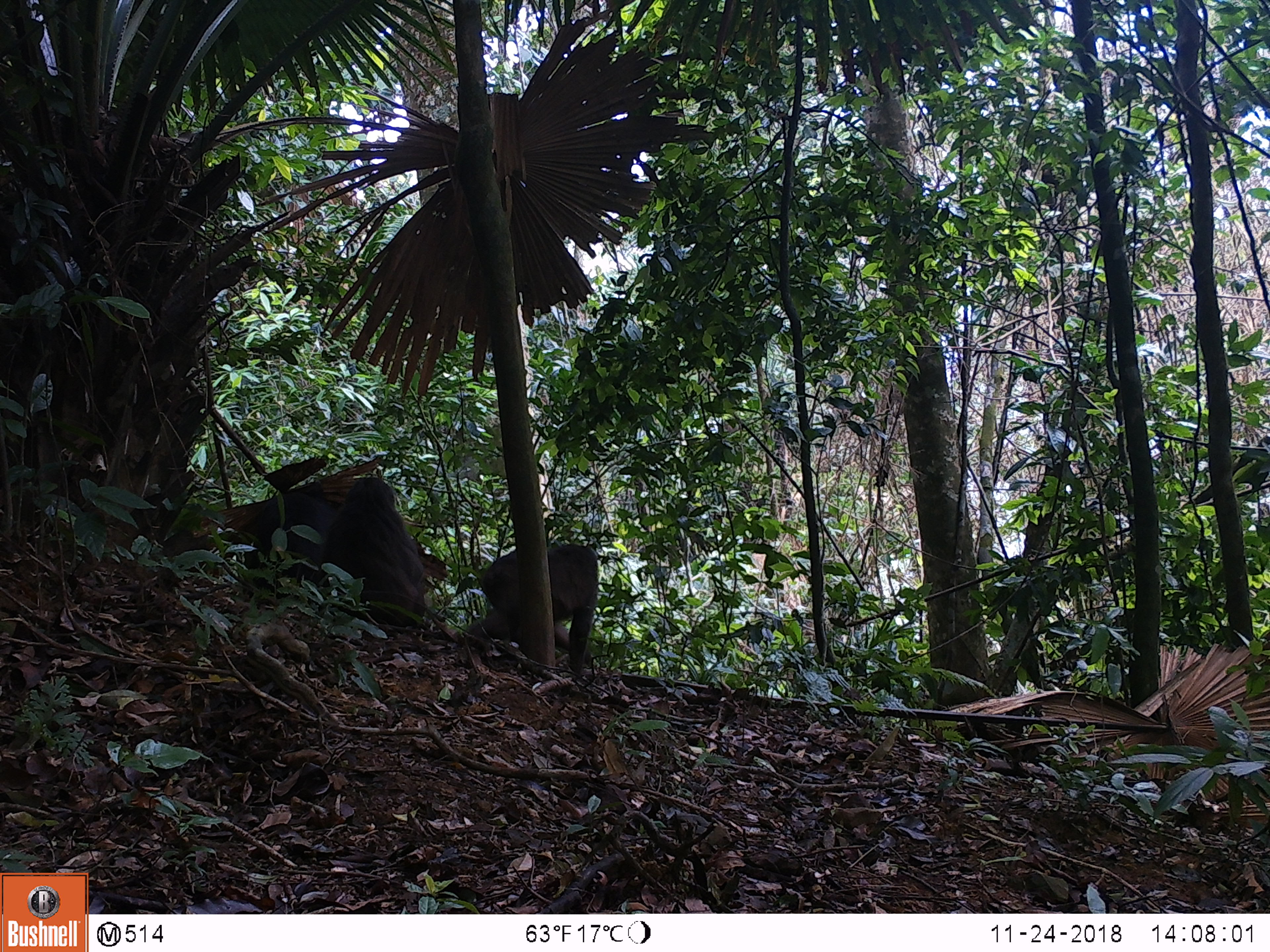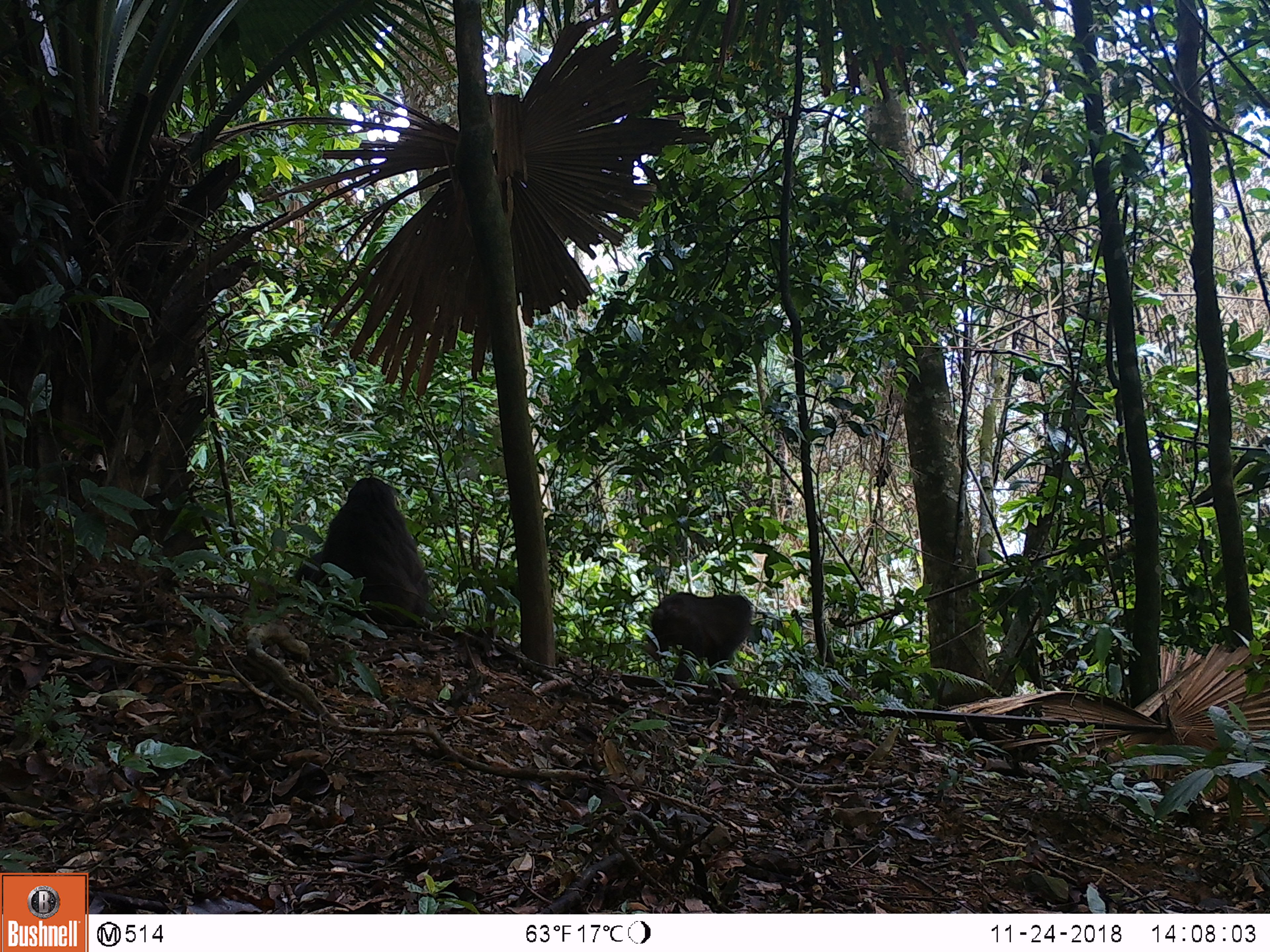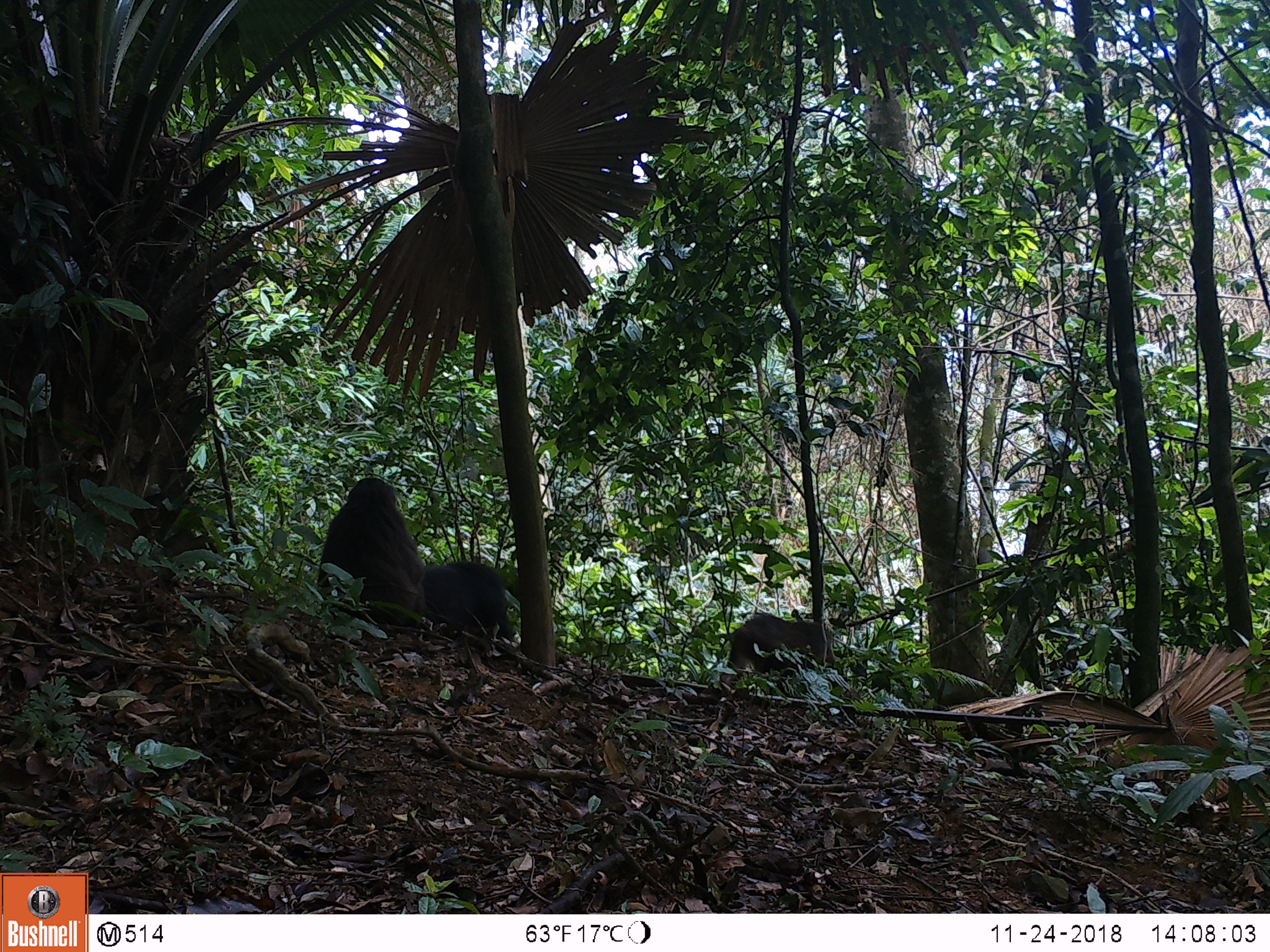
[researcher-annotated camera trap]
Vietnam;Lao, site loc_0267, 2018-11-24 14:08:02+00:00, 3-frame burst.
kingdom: Animalia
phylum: Chordata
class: Mammalia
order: Primates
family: Cercopithecidae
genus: Macaca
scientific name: Macaca arctoides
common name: stump-tailed macaque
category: stump tailed macaque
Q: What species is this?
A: Stump tailed macaque (stump-tailed macaque) (Macaca arctoides).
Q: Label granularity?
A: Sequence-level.